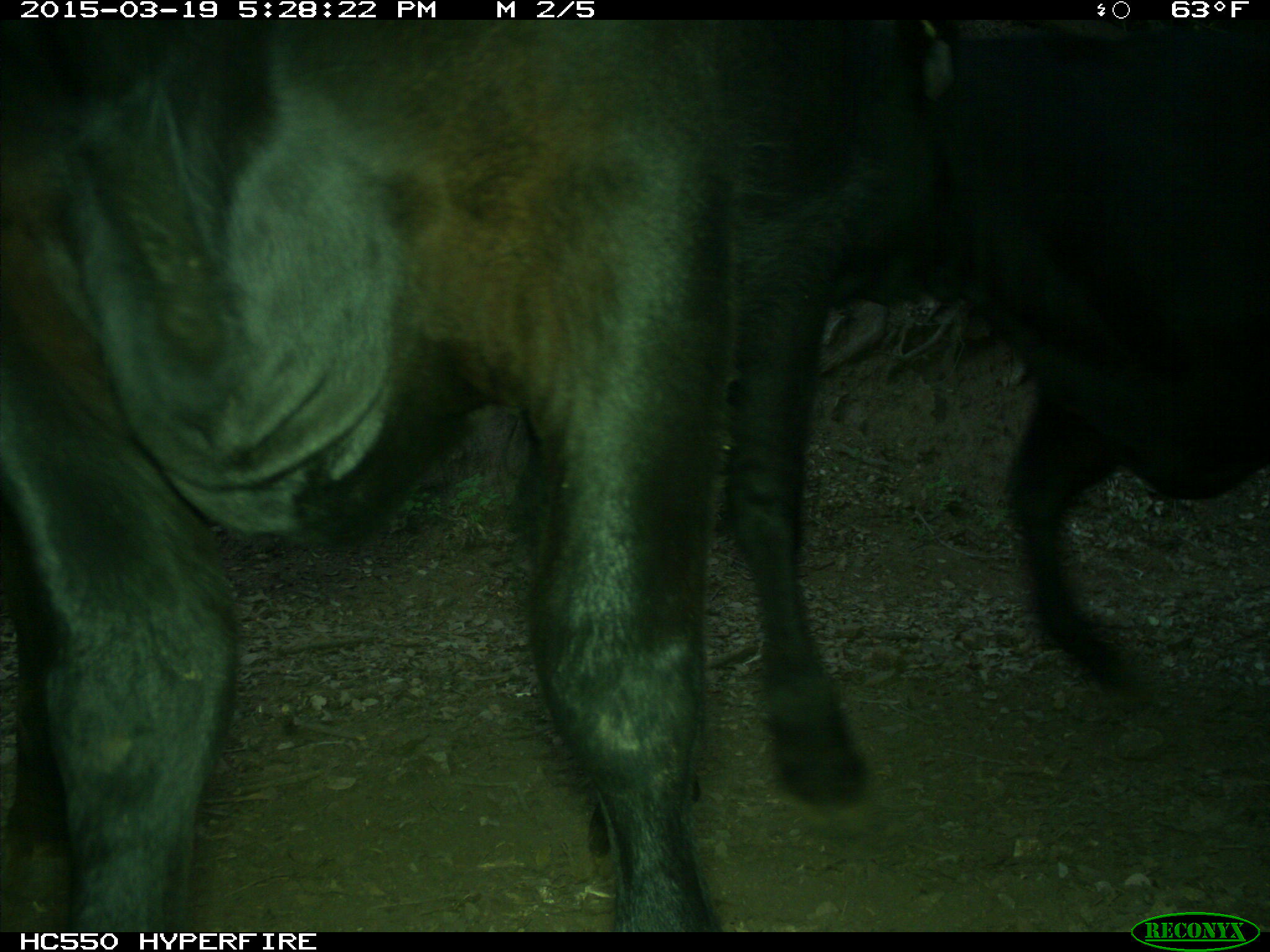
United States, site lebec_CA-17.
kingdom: Animalia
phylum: Chordata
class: Mammalia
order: Artiodactyla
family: Bovidae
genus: Bos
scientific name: Bos taurus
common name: domestic cow